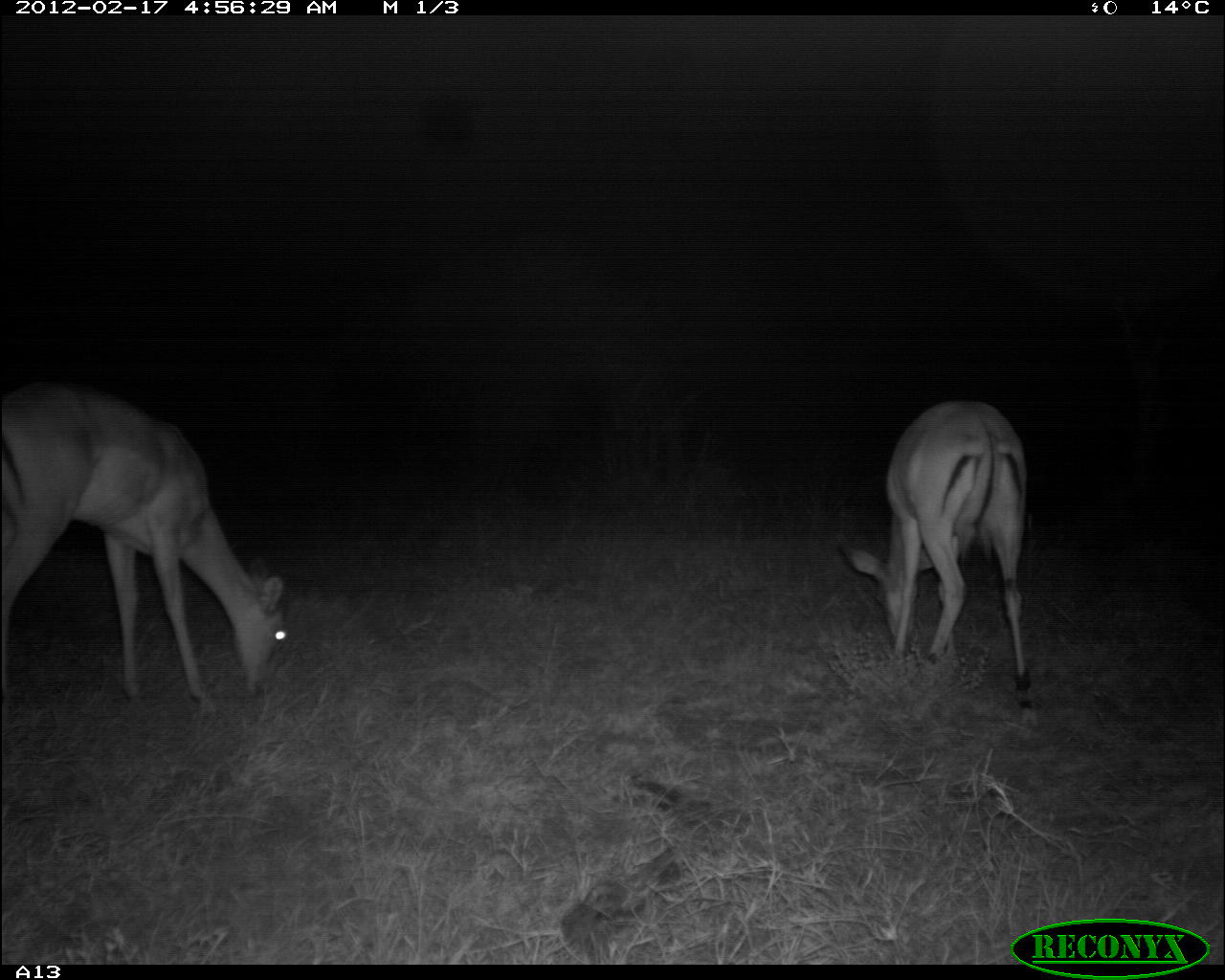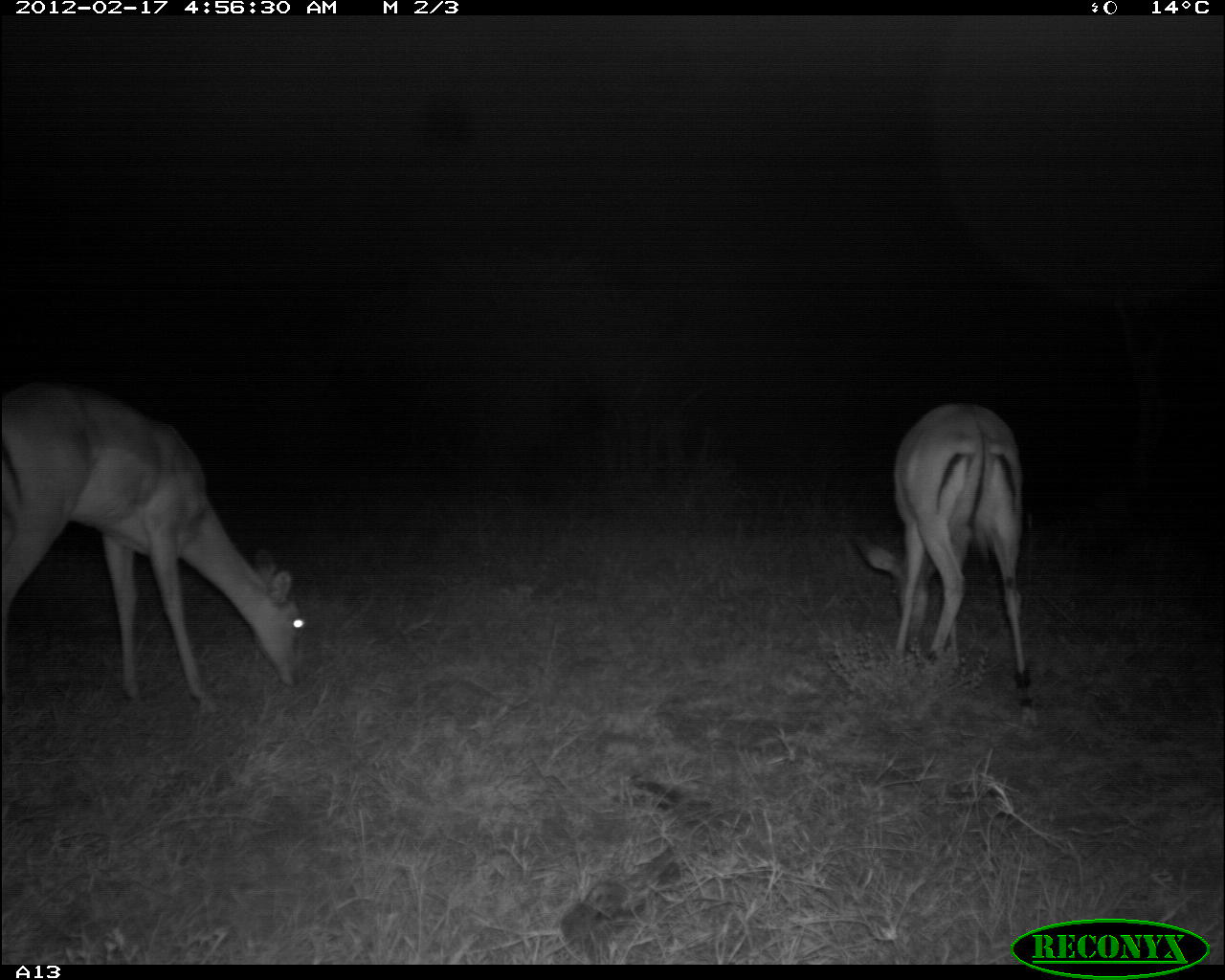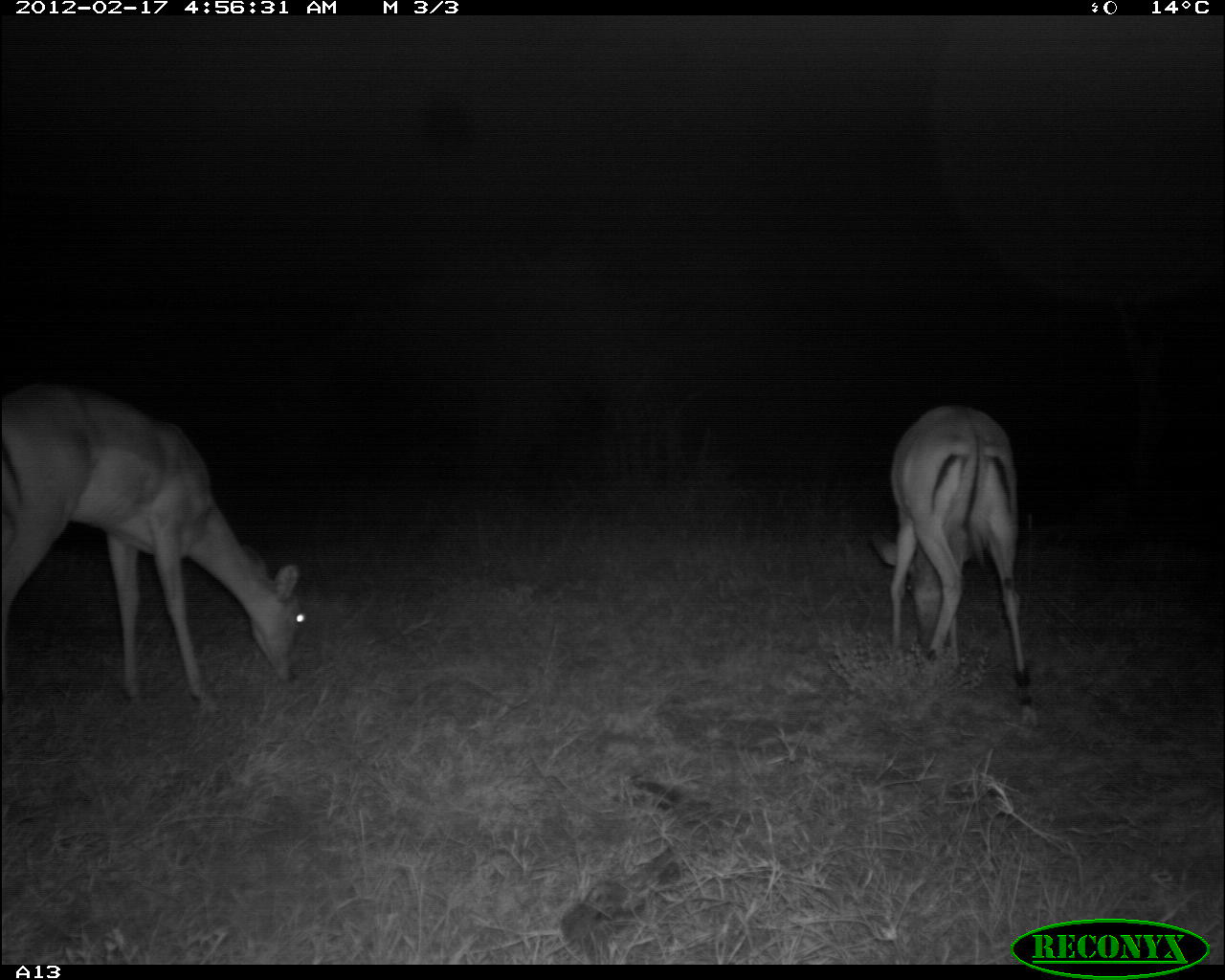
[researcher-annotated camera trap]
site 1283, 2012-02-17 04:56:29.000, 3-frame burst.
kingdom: Animalia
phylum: Chordata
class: Mammalia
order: Artiodactyla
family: Bovidae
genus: Aepyceros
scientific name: Aepyceros melampus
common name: impala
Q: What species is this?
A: Aepyceros melampus (impala).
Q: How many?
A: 2.